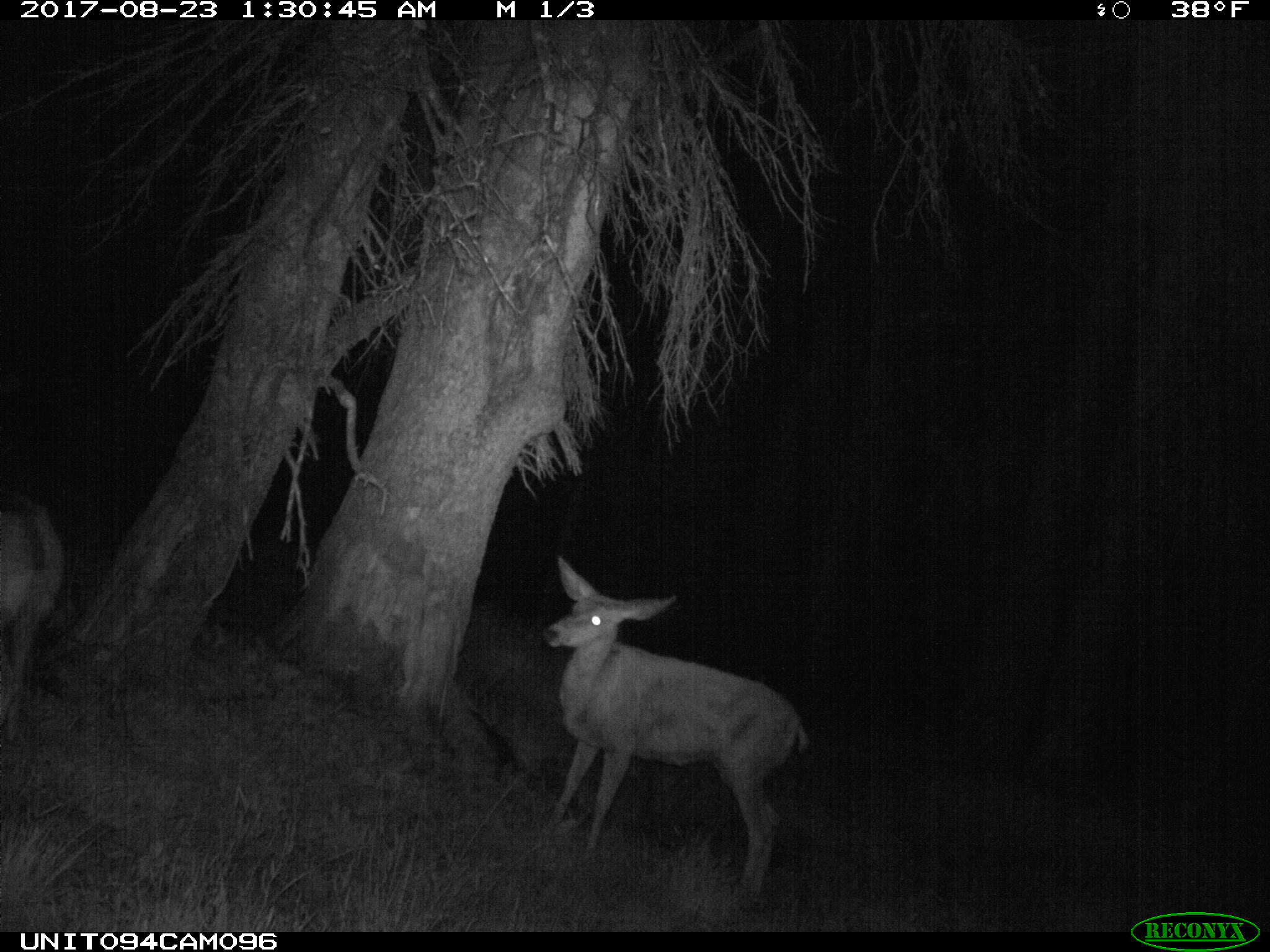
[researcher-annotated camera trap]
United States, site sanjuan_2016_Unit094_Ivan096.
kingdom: Animalia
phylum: Chordata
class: Mammalia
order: Artiodactyla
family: Cervidae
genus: Odocoileus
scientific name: Odocoileus hemionus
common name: mule deer